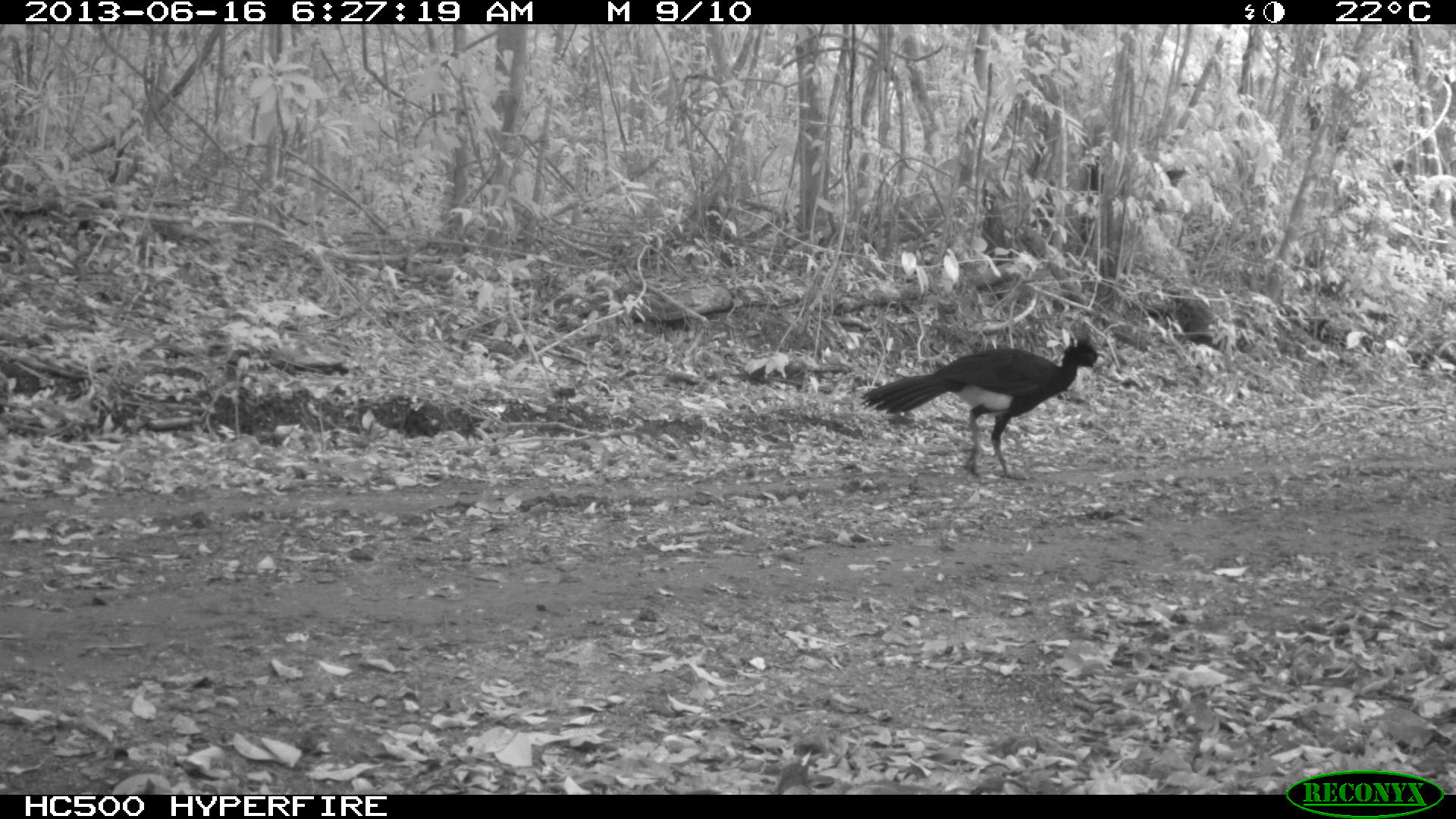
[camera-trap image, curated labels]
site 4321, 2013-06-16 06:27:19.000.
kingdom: Animalia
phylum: Chordata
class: Aves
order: Galliformes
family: Cracidae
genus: Crax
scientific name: Crax rubra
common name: great curassow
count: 1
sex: male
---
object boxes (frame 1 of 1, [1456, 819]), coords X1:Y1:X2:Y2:
crax rubra: 857:328:1100:482